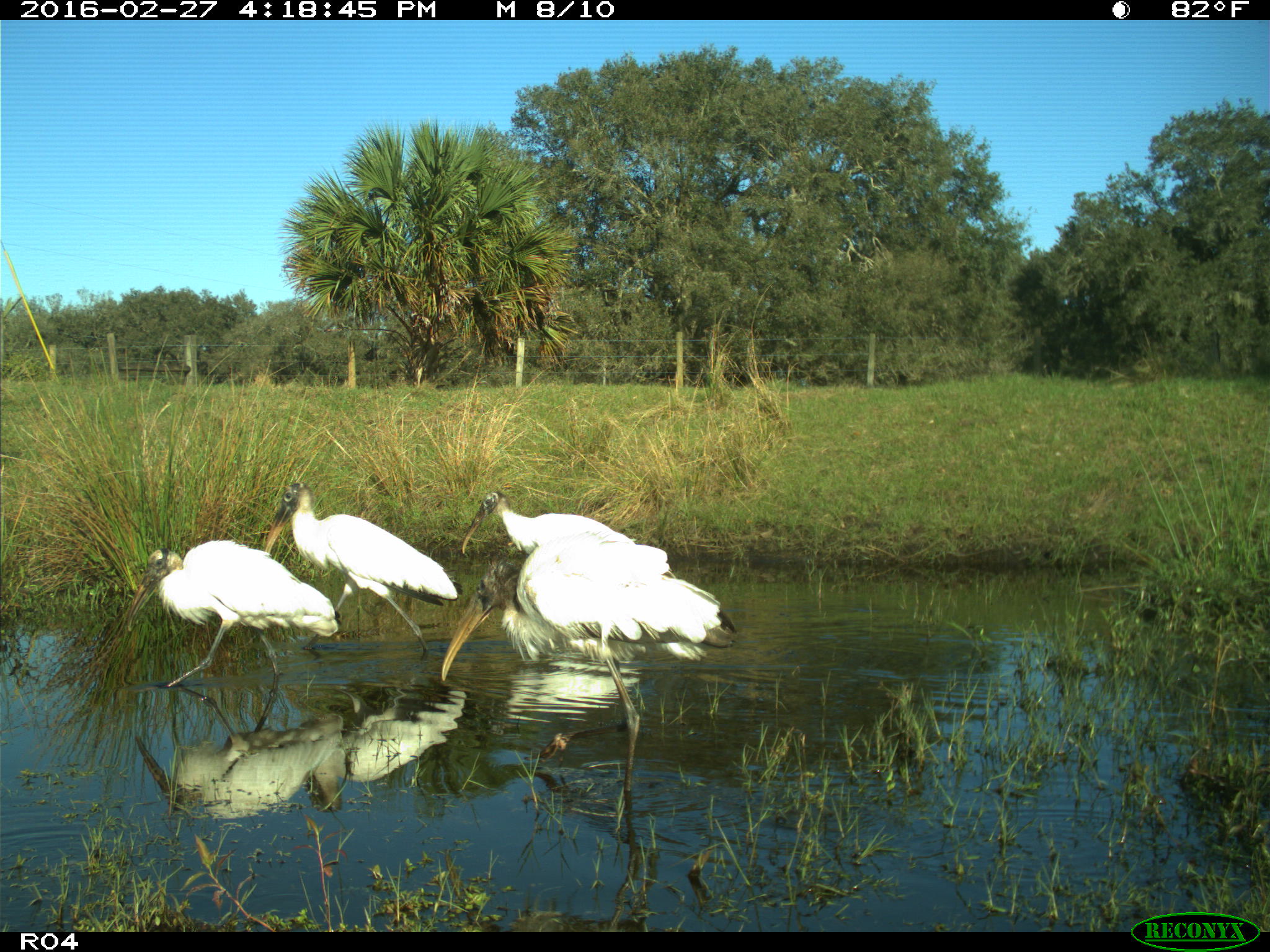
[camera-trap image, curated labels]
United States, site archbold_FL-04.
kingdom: Animalia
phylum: Chordata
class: Aves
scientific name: Aves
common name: birds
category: unidentified bird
Unidentified bird (birds) (Aves).